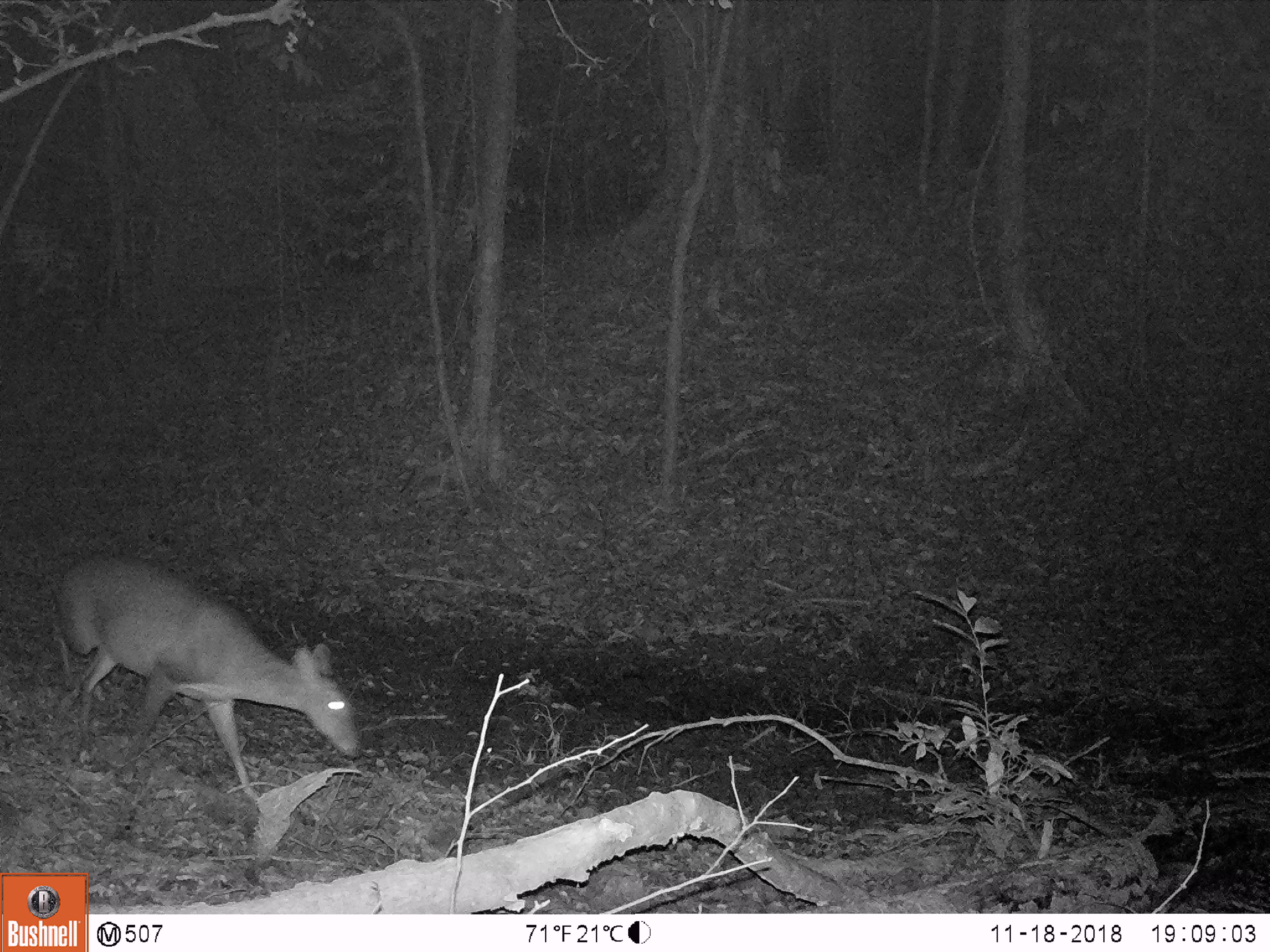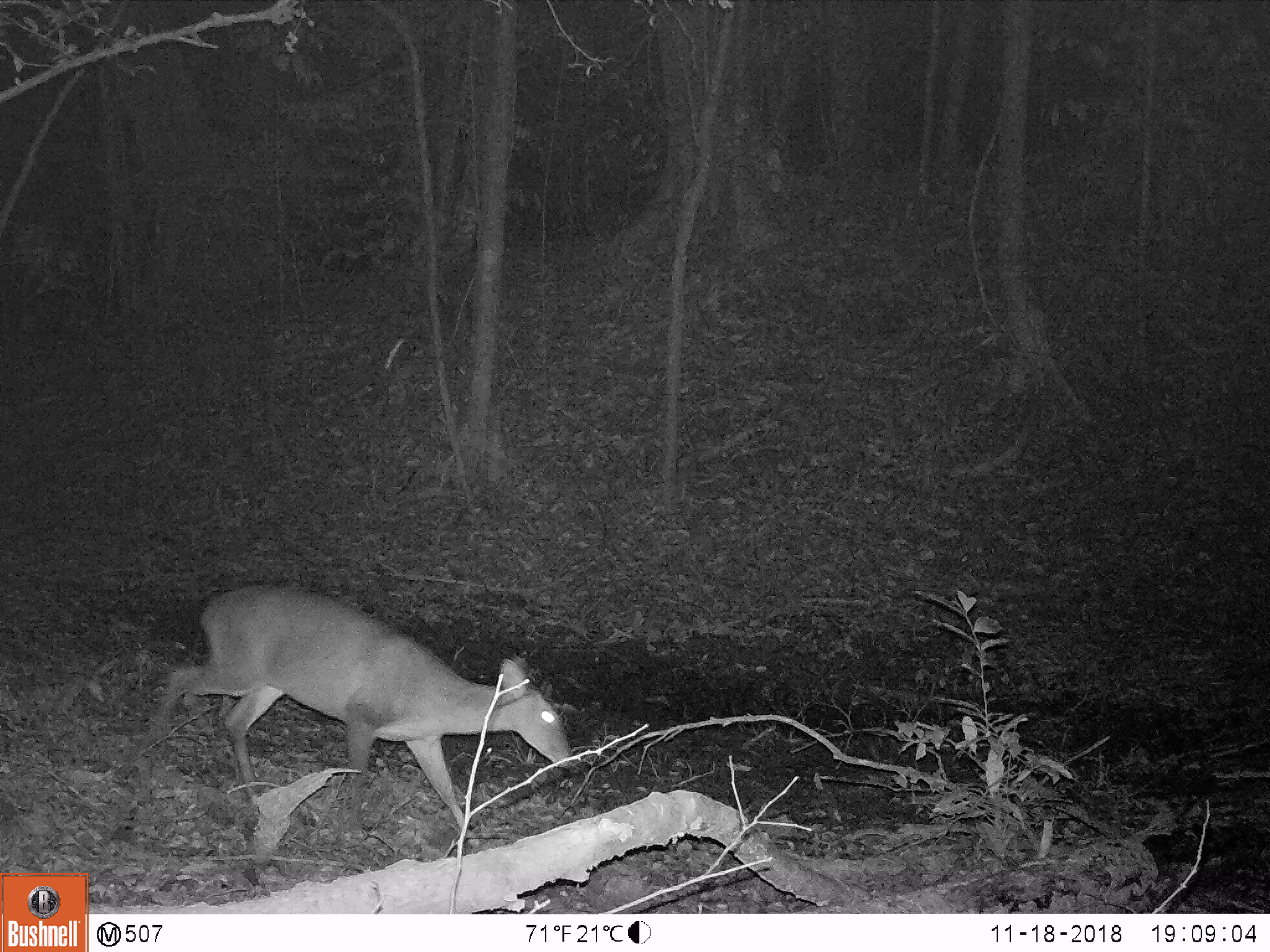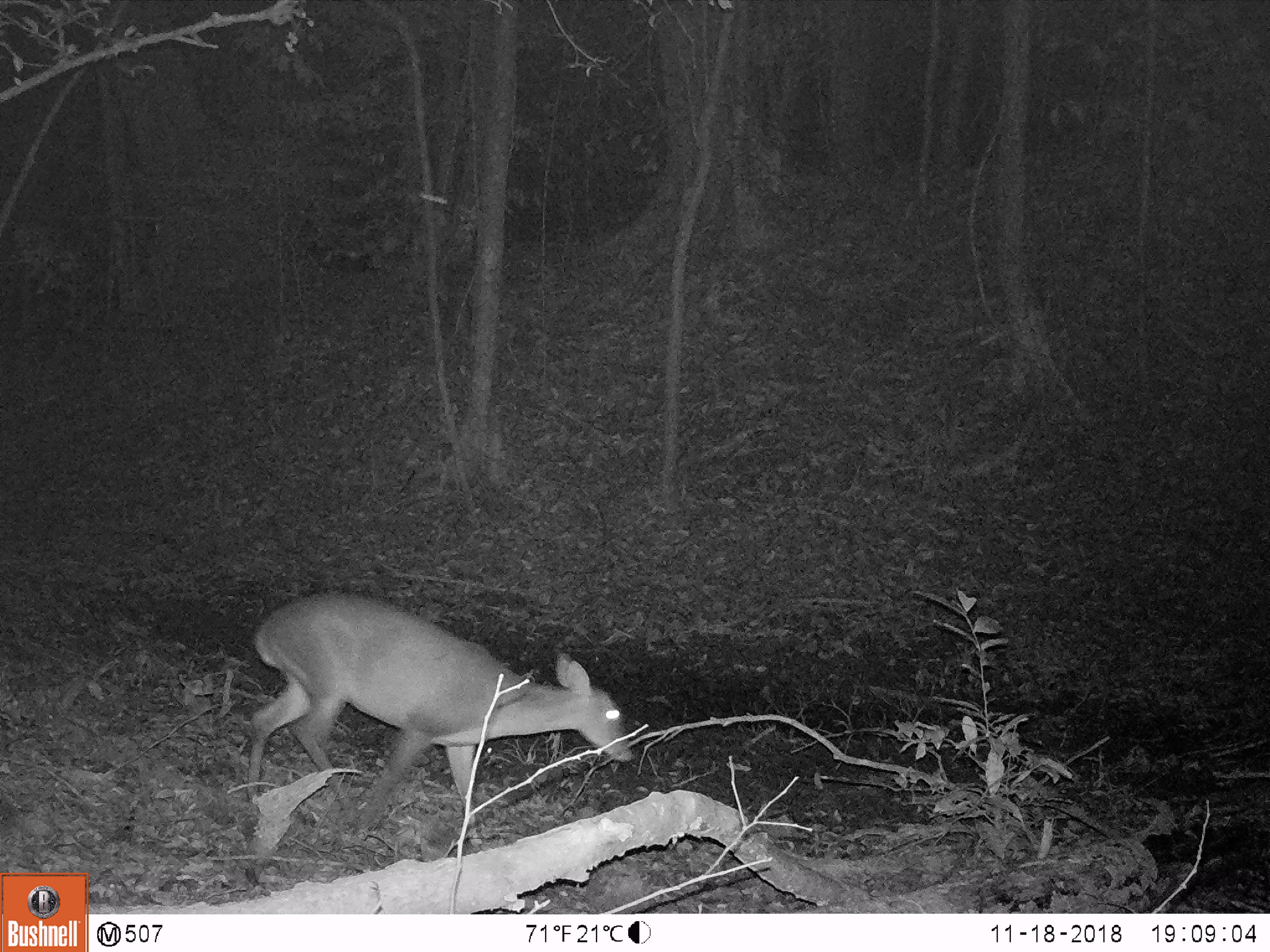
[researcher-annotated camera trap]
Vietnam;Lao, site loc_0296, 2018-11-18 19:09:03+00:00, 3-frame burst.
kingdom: Animalia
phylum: Chordata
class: Mammalia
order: Artiodactyla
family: Cervidae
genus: Muntiacus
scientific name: Muntiacus vuquangensis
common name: large-antlered muntjac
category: large antlered muntjac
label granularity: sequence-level